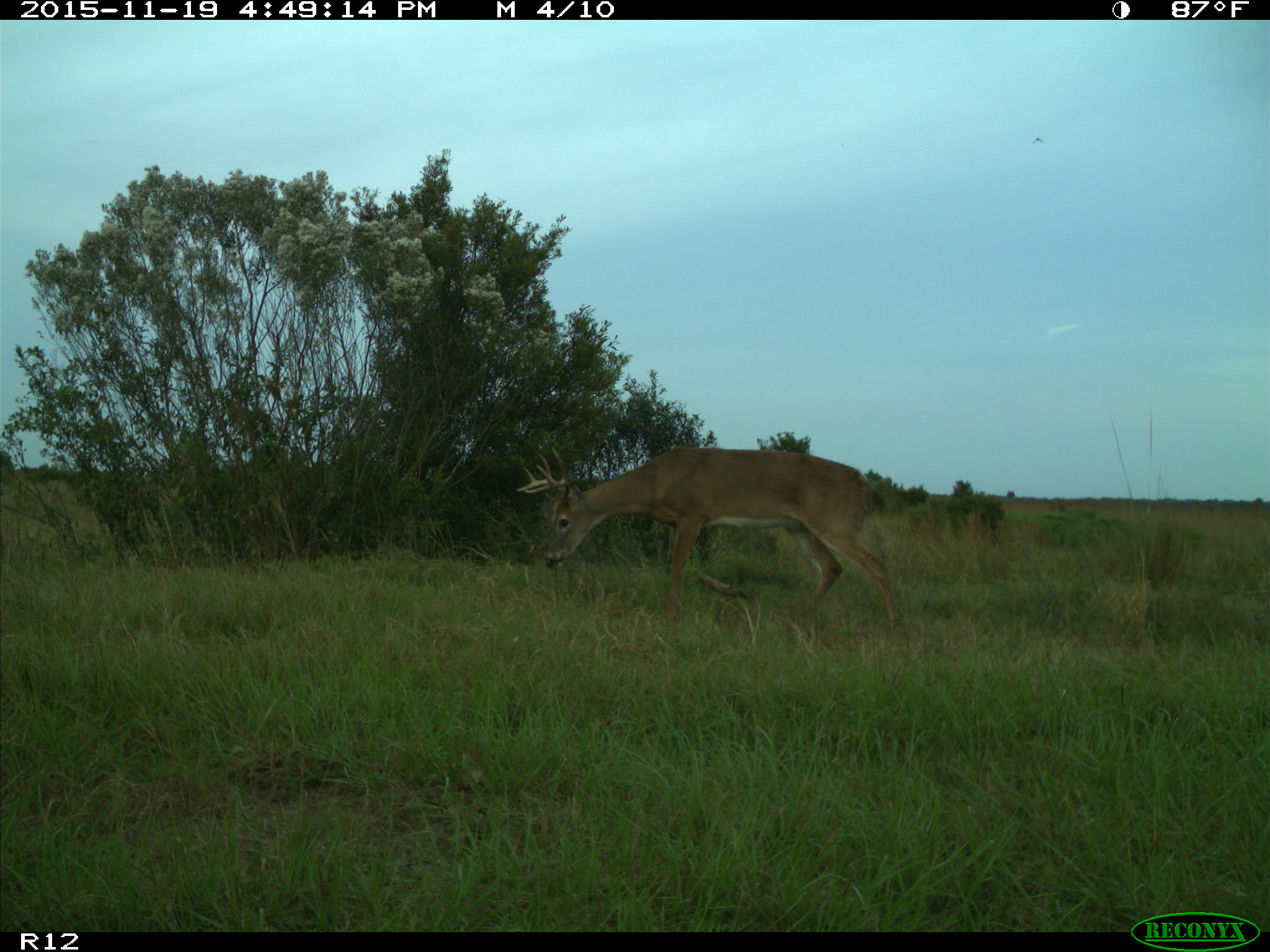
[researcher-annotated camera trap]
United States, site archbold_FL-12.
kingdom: Animalia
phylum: Chordata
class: Mammalia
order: Artiodactyla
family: Cervidae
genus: Odocoileus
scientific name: Odocoileus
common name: deer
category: unidentified deer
Unidentified deer (deer) (Odocoileus).